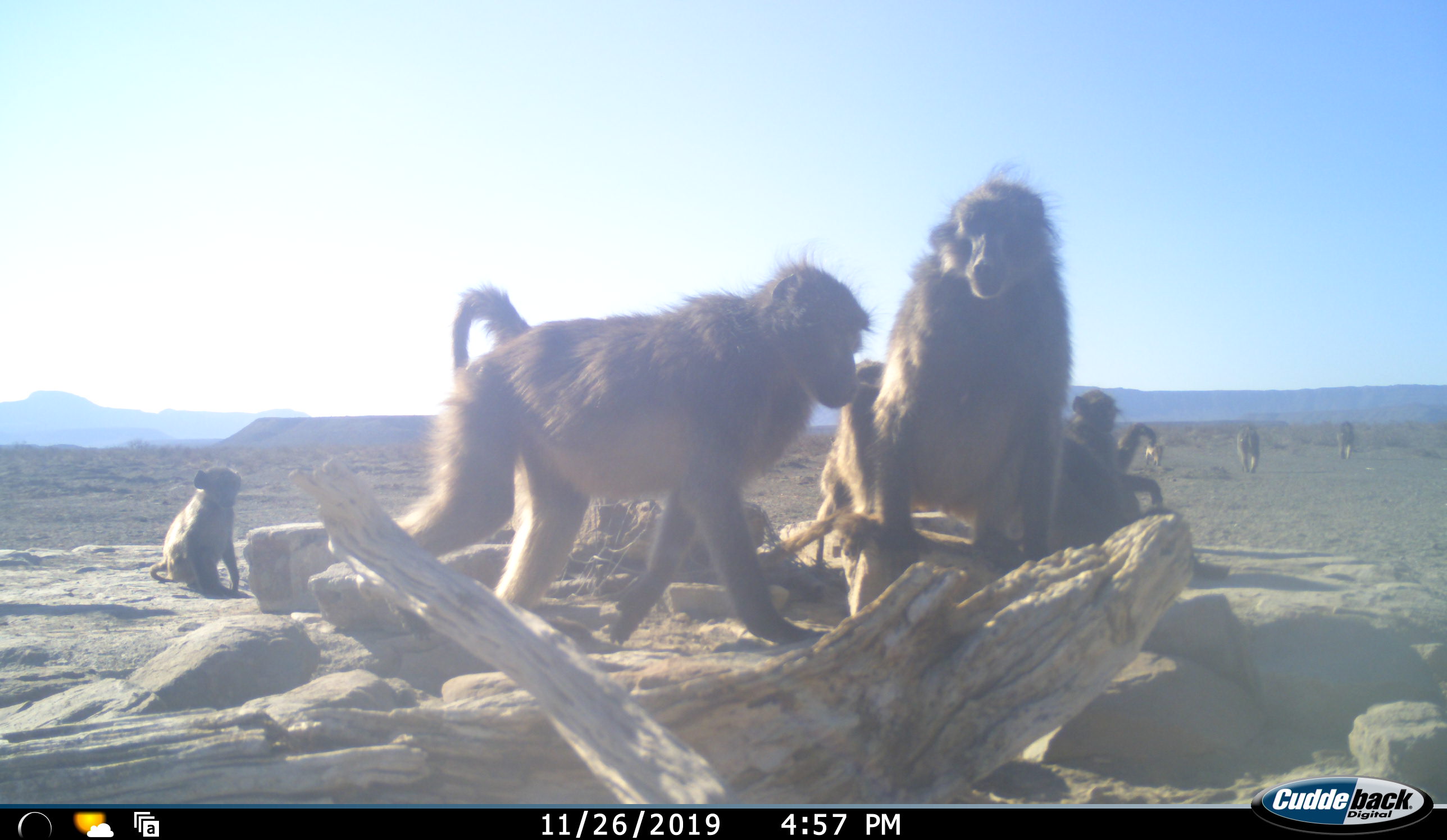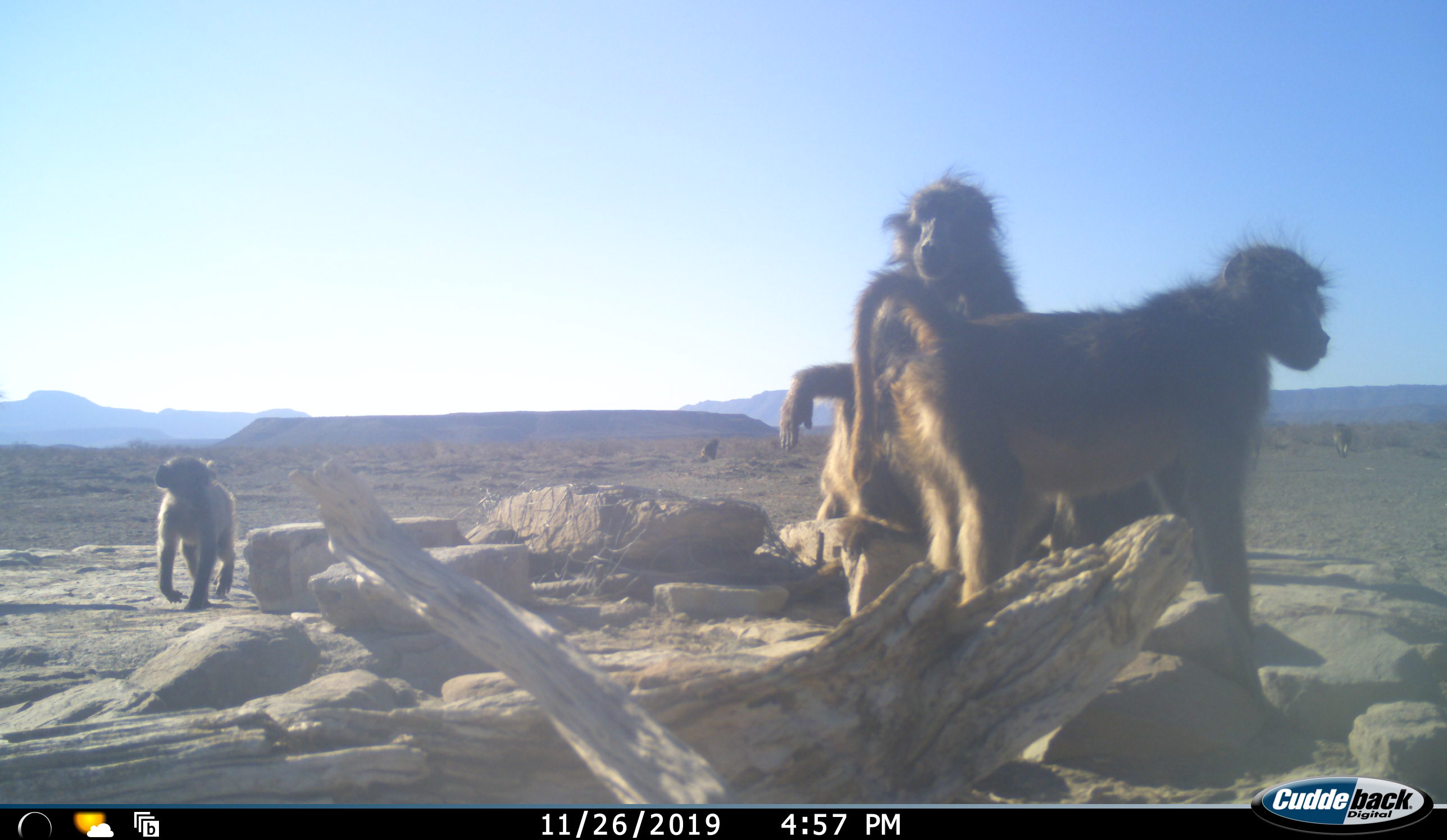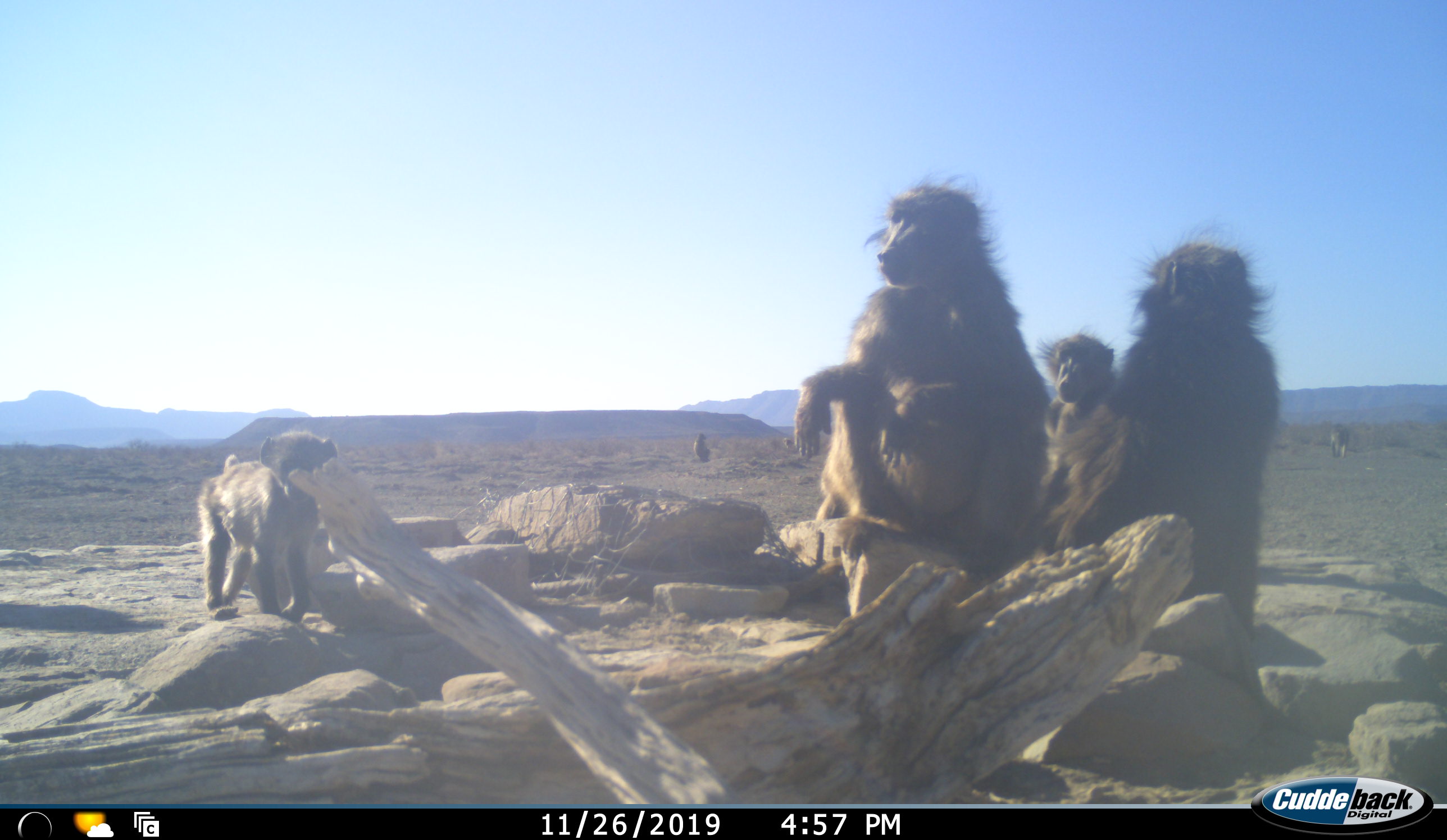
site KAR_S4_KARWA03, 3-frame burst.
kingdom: Animalia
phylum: Chordata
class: Mammalia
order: Primates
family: Cercopithecidae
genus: Papio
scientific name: Papio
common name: baboon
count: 9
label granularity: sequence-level